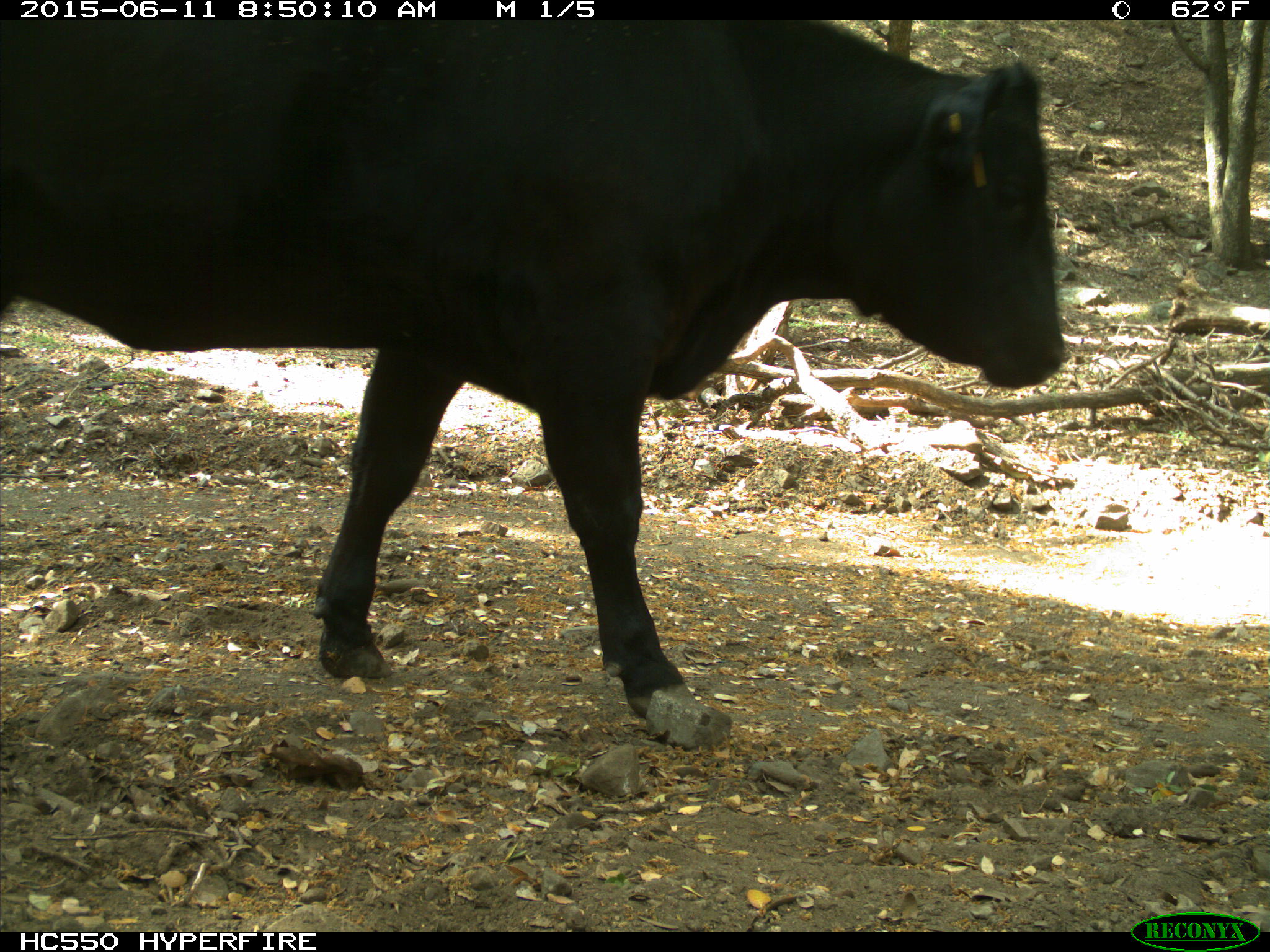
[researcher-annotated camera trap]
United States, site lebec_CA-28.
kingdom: Animalia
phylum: Chordata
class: Mammalia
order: Artiodactyla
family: Bovidae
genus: Bos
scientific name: Bos taurus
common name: domestic cow